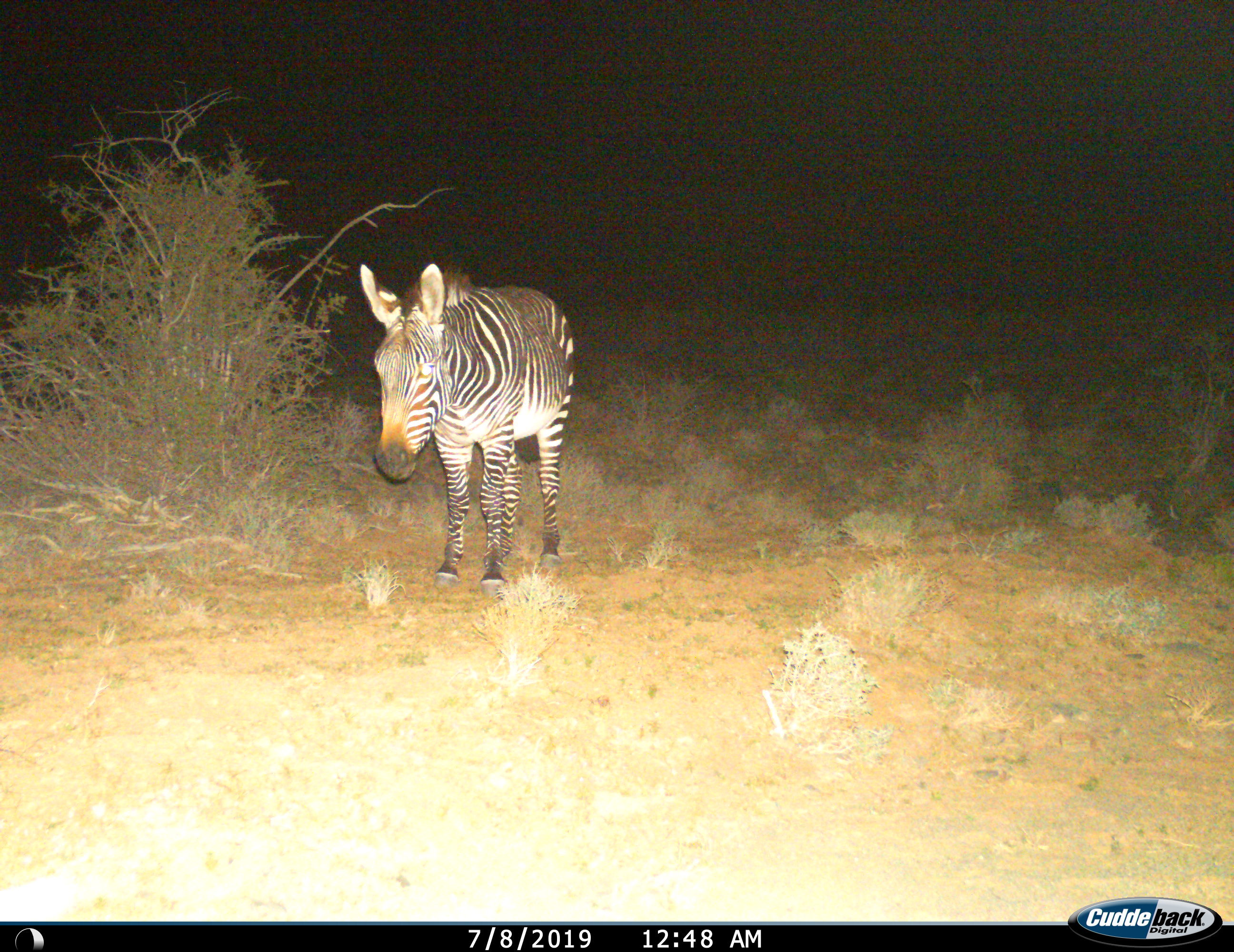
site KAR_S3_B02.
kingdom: Animalia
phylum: Chordata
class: Mammalia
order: Perissodactyla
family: Equidae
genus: Equus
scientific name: Equus zebra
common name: mountain zebra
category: zebramountain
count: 1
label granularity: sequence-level